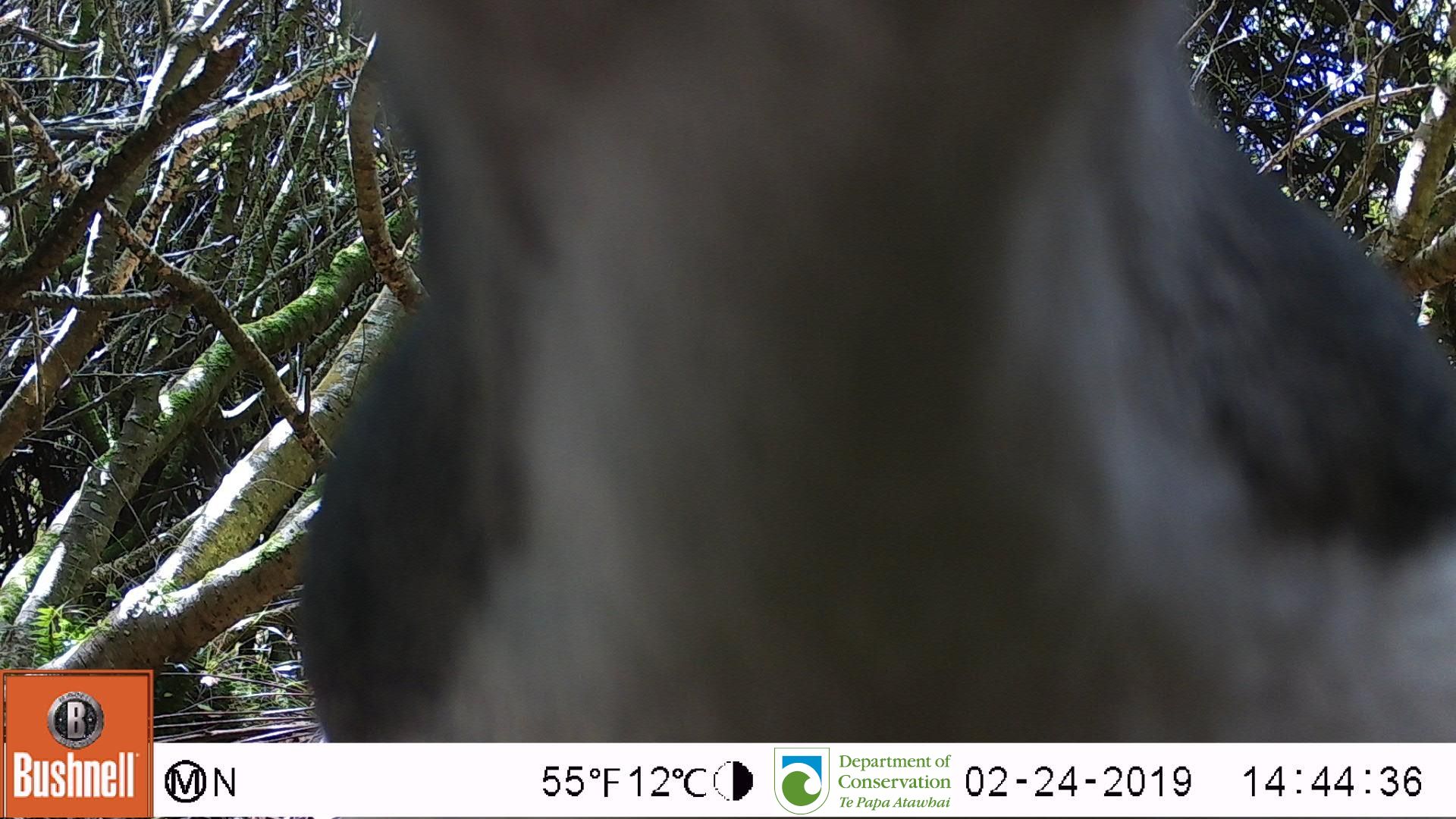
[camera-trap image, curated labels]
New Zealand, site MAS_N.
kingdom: Animalia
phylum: Chordata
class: Aves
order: Sphenisciformes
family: Spheniscidae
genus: Megadyptes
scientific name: Megadyptes antipodes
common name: yellow-eyed penguin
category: yellow eyed penguin